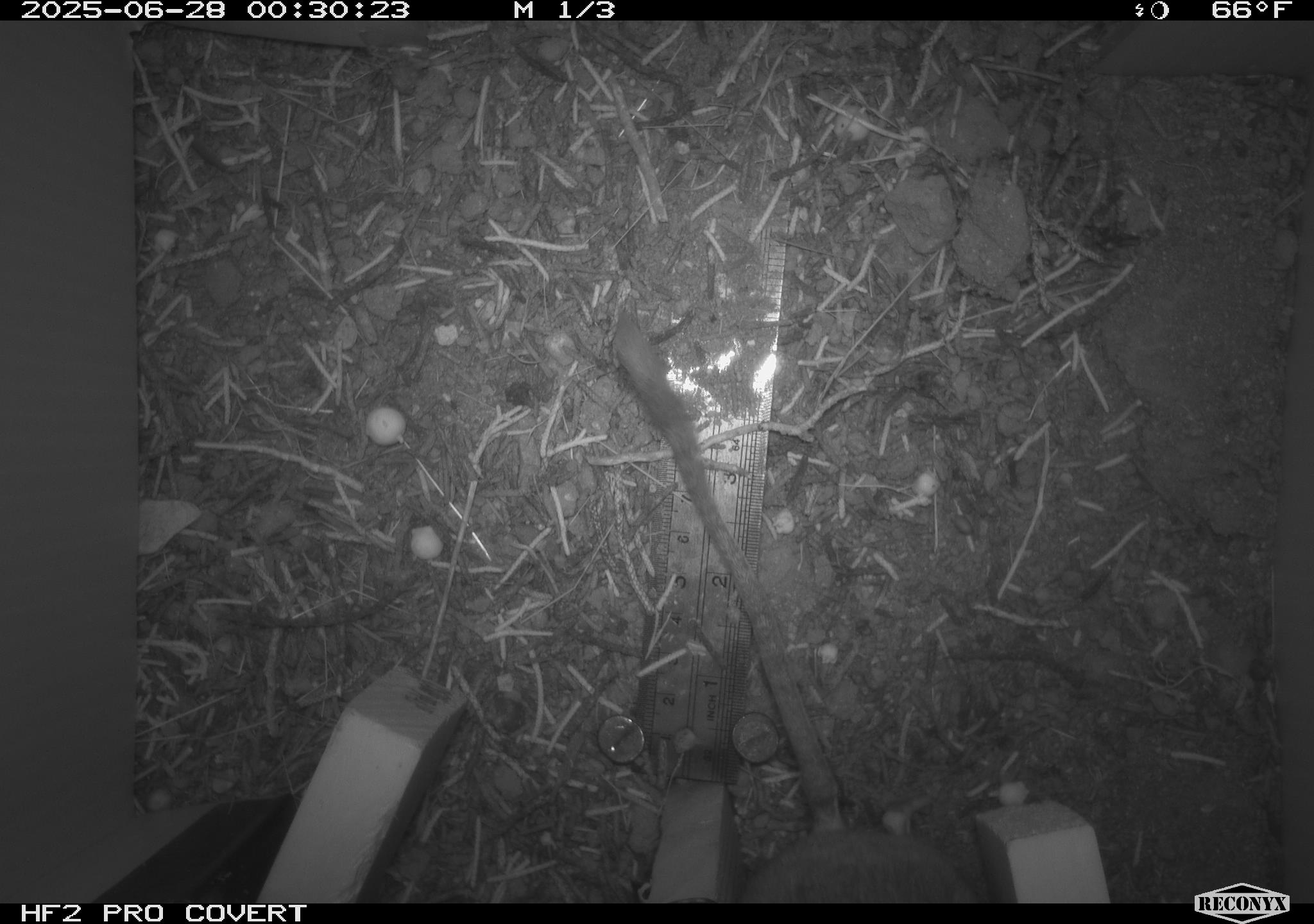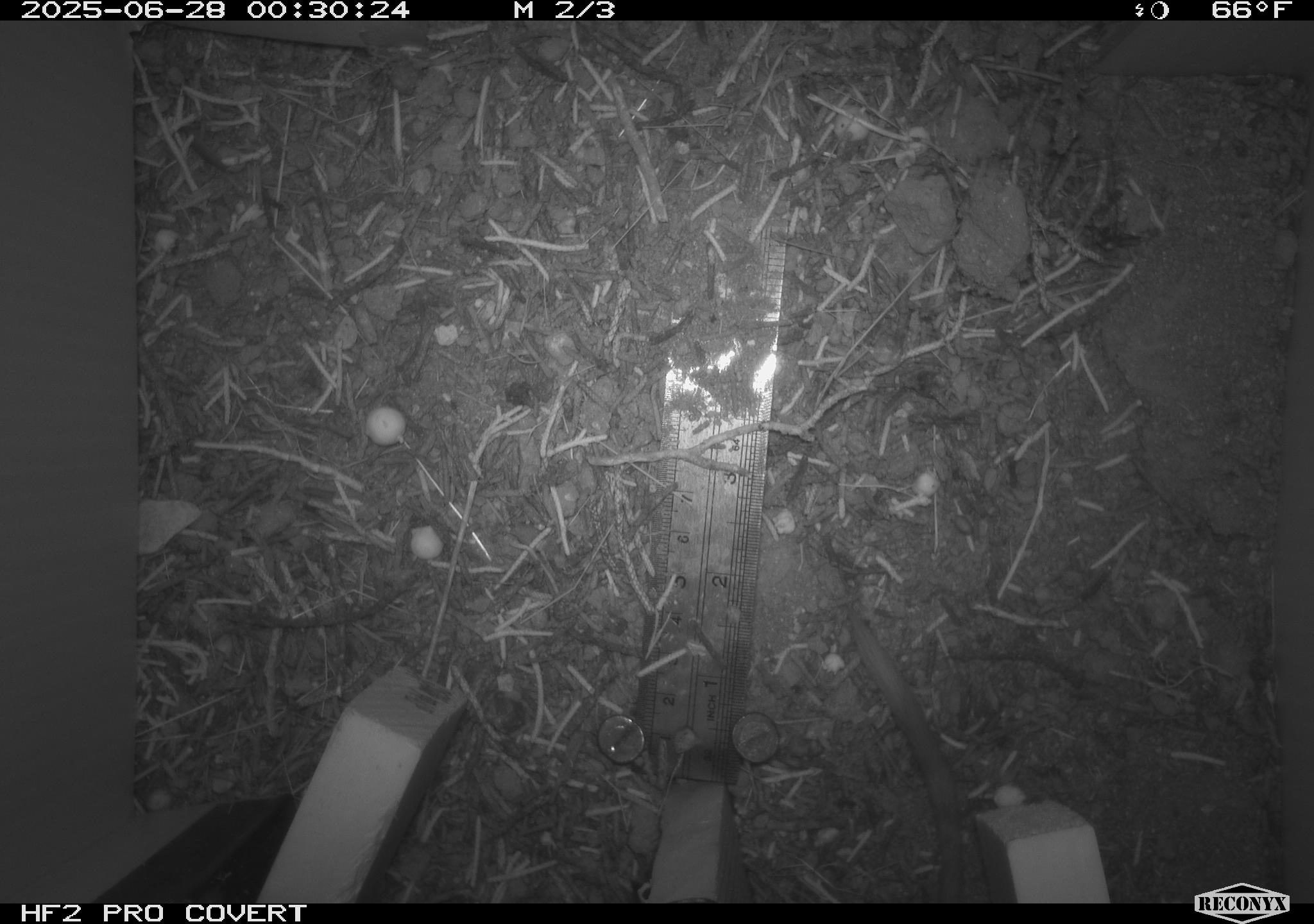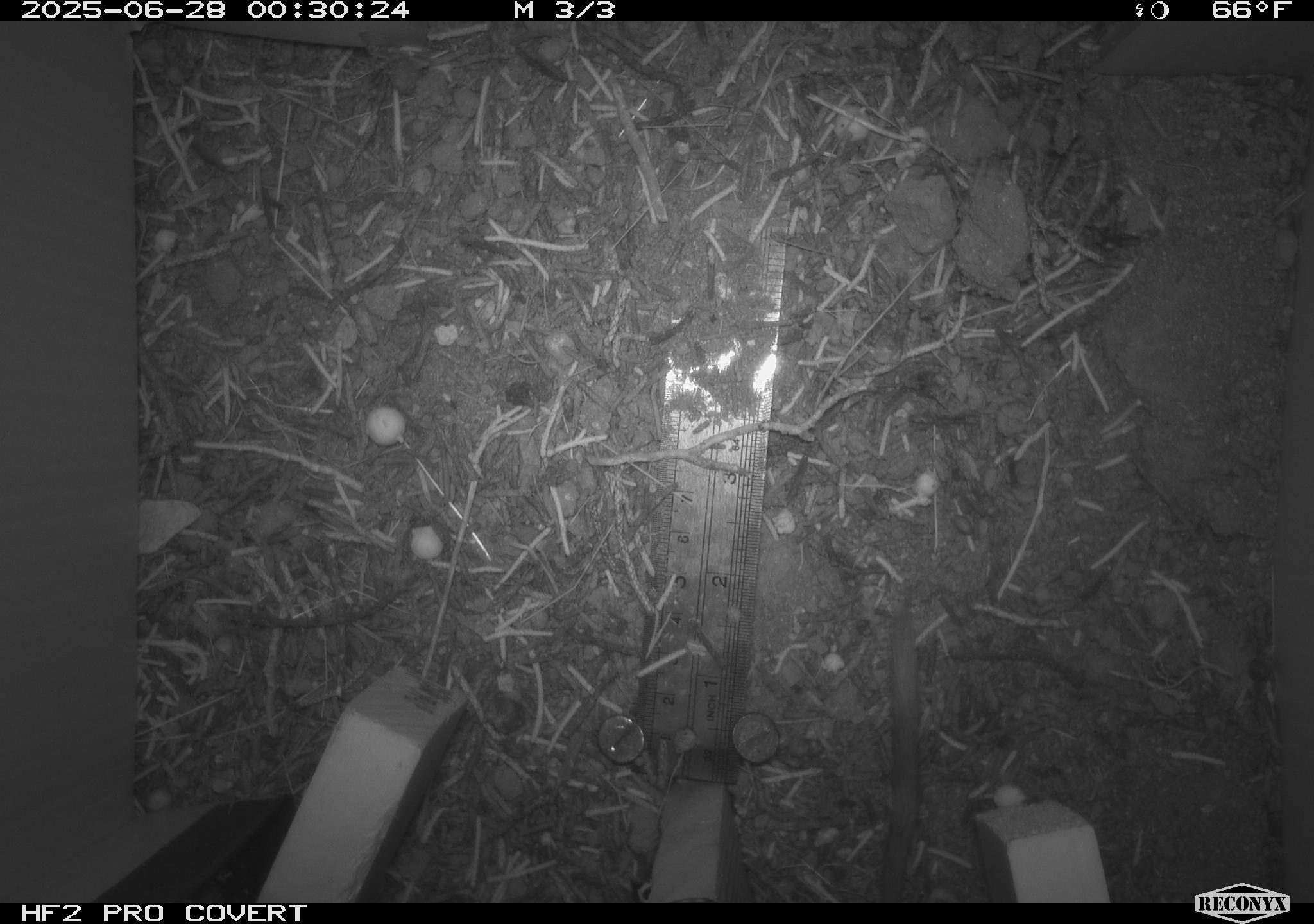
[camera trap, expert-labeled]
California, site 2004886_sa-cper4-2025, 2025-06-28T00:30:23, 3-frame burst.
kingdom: Animalia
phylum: Chordata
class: Mammalia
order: Rodentia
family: Heteromyidae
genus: Dipodomys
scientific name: Dipodomys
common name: kangaroo rats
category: dipodomys species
Dipodomys species (kangaroo rats) (Dipodomys).